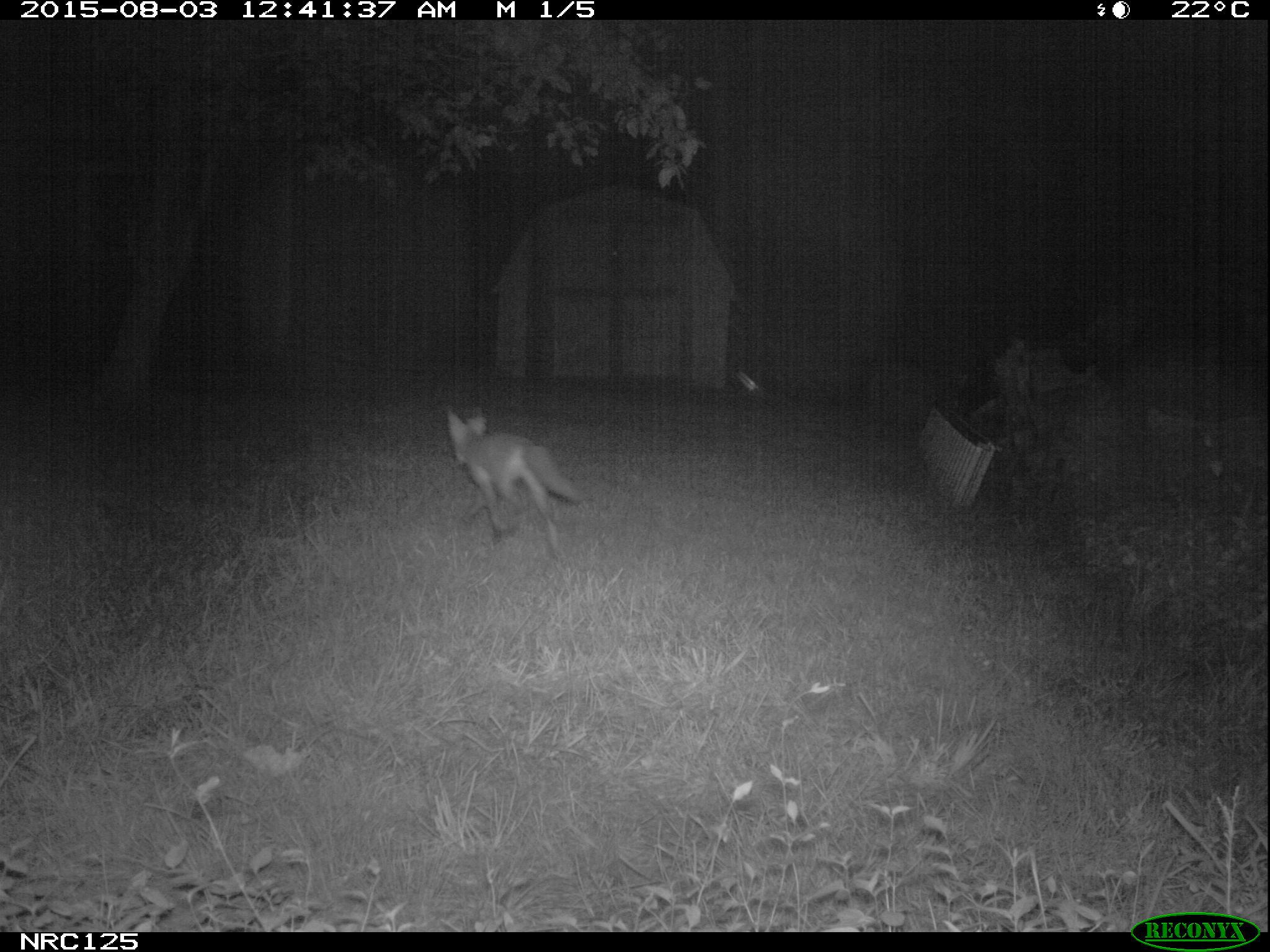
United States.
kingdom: Animalia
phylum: Chordata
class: Mammalia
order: Carnivora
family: Canidae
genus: Vulpes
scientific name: Vulpes vulpes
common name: red fox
Red Fox (Vulpes vulpes).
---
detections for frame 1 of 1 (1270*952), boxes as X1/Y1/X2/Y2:
Red Fox: 438/404/585/558